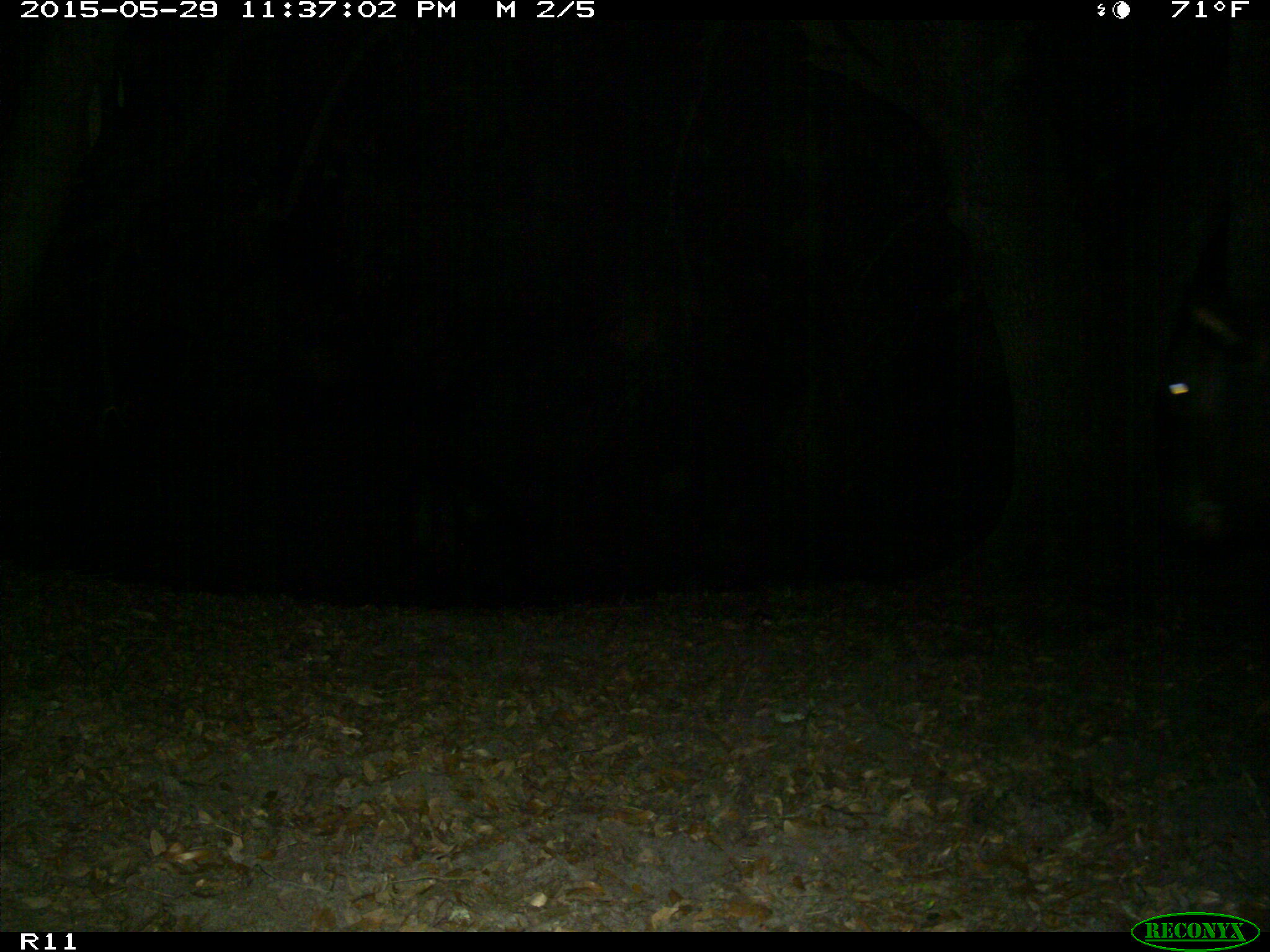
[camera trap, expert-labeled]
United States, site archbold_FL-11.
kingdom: Animalia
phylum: Chordata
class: Mammalia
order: Artiodactyla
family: Bovidae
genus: Bos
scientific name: Bos taurus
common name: domestic cow